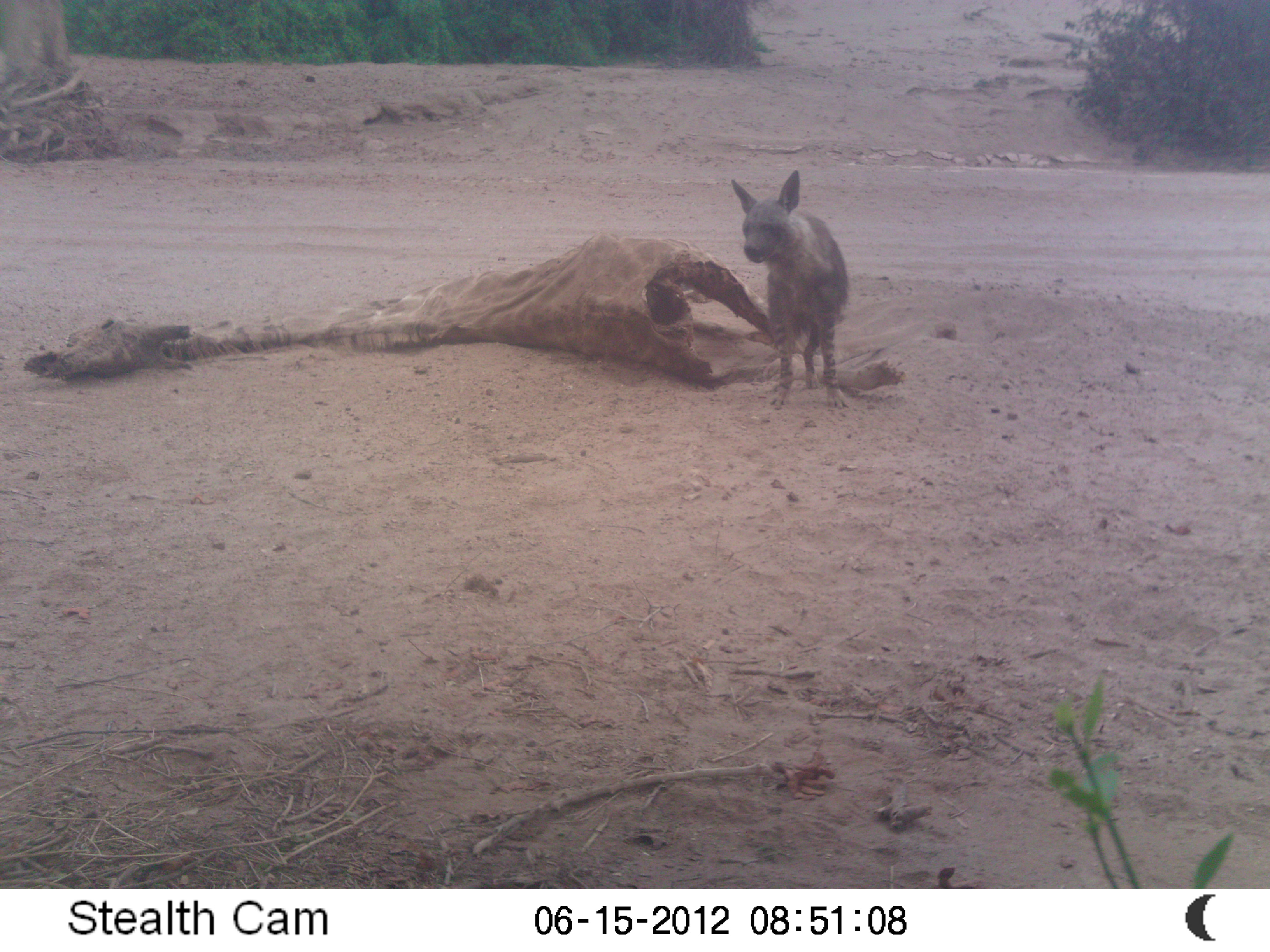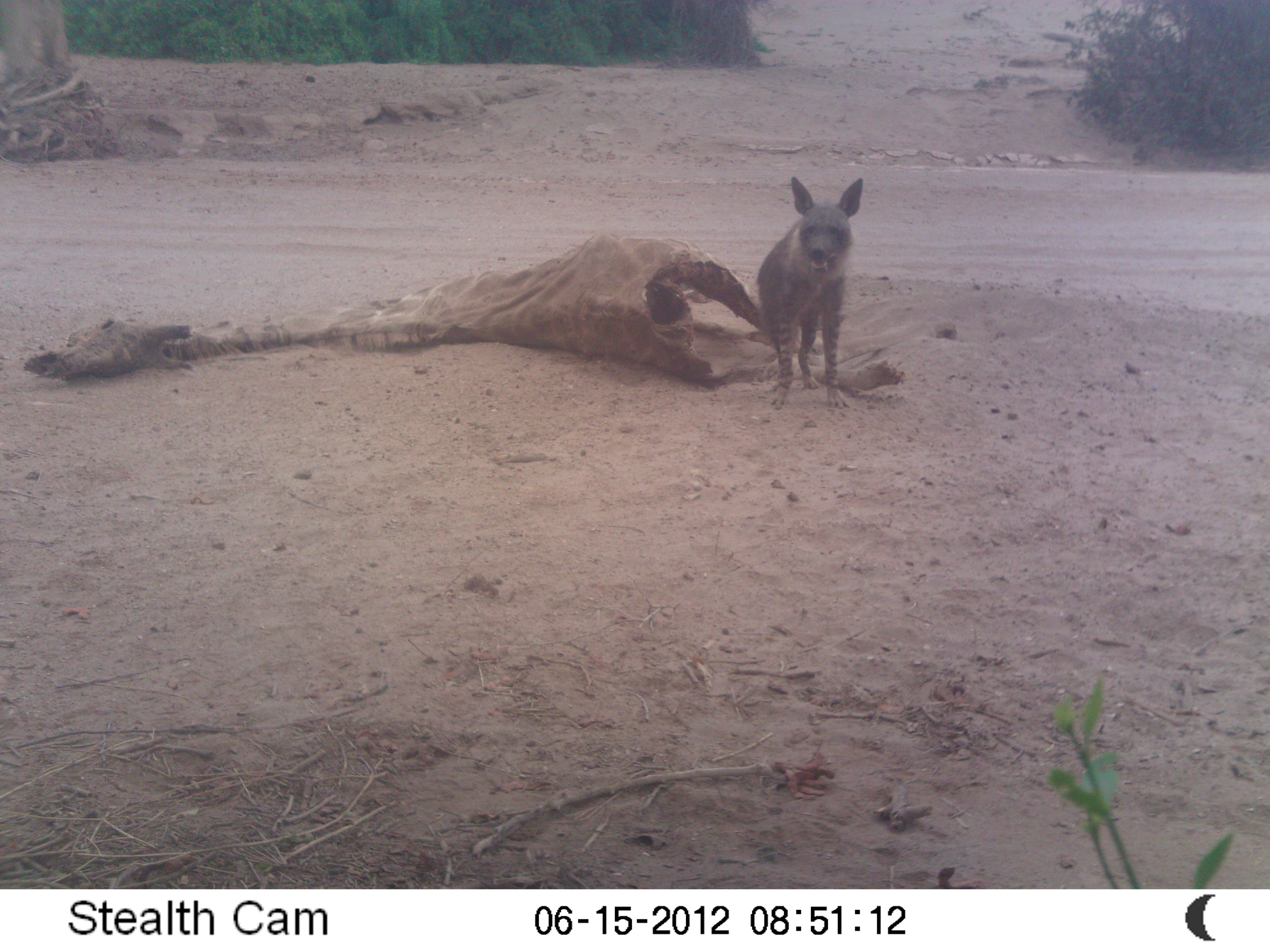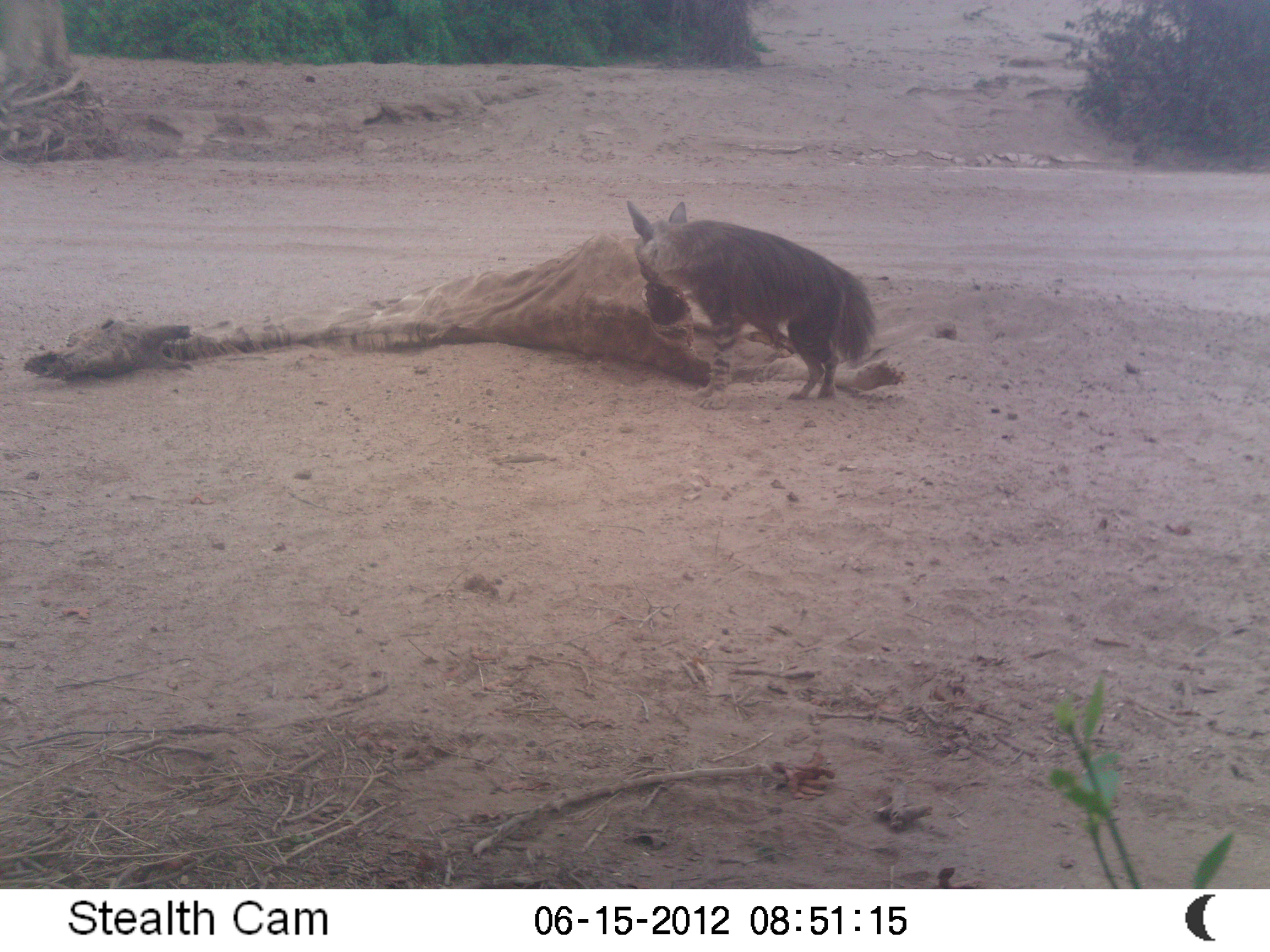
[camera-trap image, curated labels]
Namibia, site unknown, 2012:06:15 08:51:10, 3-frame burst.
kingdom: Animalia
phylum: Chordata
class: Mammalia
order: Carnivora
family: Hyaenidae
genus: Parahyaena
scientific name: Parahyaena brunnea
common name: brown hyena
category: hyaena brunnea